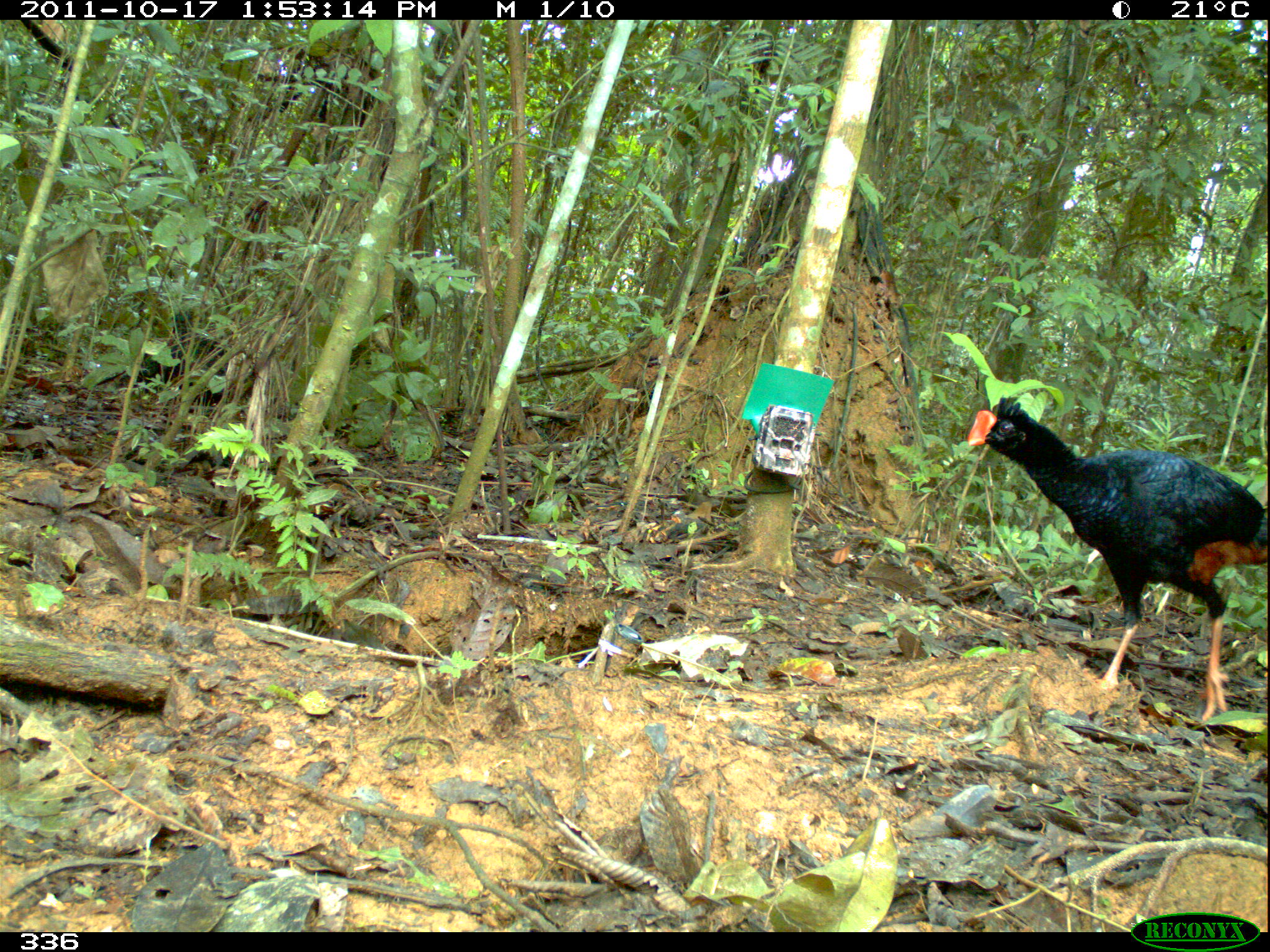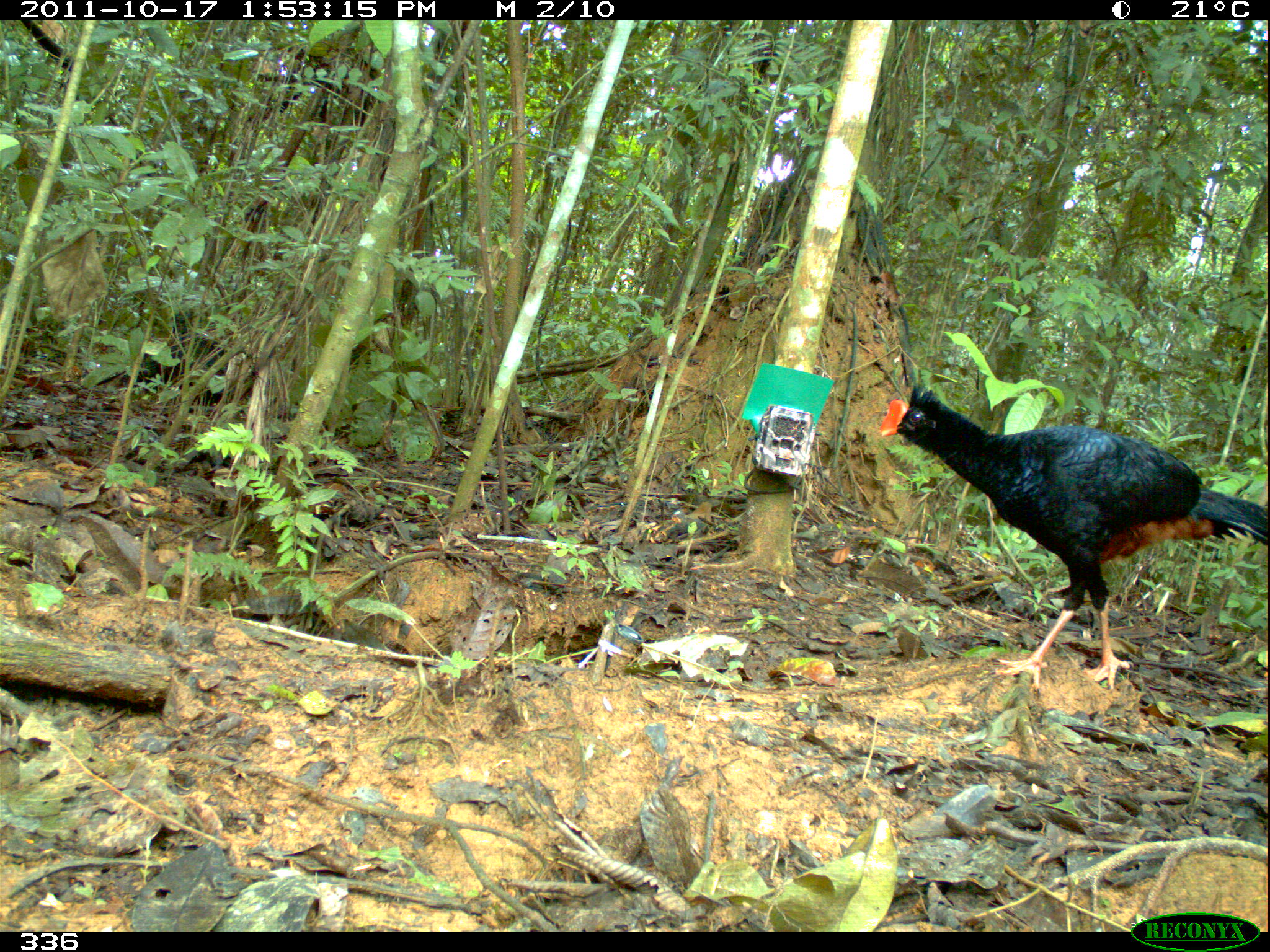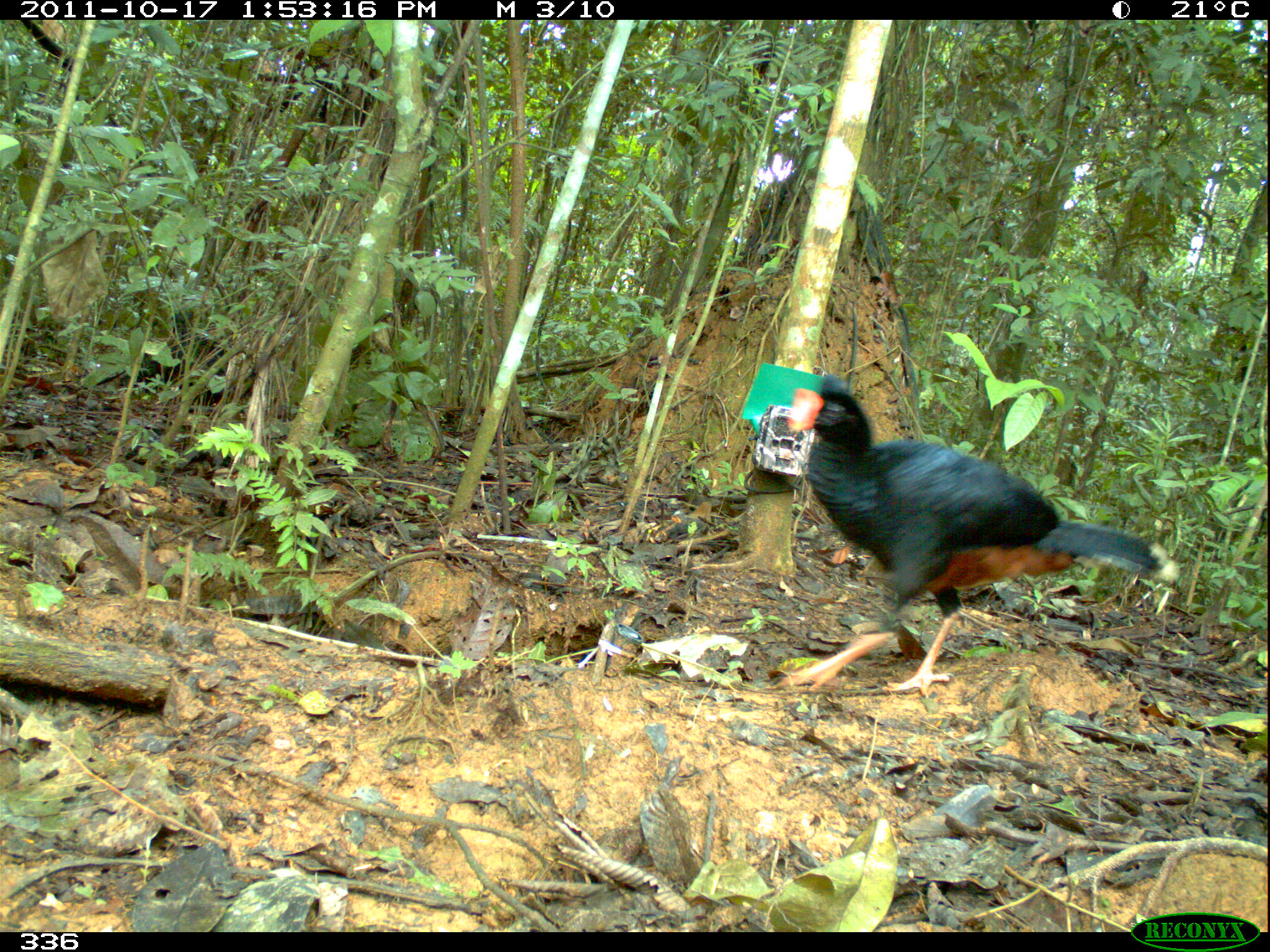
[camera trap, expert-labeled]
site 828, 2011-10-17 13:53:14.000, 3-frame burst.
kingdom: Animalia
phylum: Chordata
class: Aves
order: Galliformes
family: Cracidae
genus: Mitu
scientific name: Mitu tuberosum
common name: razor-billed curassow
Mitu tuberosum (razor-billed curassow).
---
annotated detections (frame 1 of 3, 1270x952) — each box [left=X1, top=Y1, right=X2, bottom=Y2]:
mitu tuberosum: [left=968, top=395, right=1267, bottom=721]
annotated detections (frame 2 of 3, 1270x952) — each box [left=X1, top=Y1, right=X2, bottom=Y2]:
mitu tuberosum: [left=879, top=383, right=1267, bottom=695]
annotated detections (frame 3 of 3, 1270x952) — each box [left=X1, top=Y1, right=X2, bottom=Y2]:
mitu tuberosum: [left=777, top=373, right=1163, bottom=700]